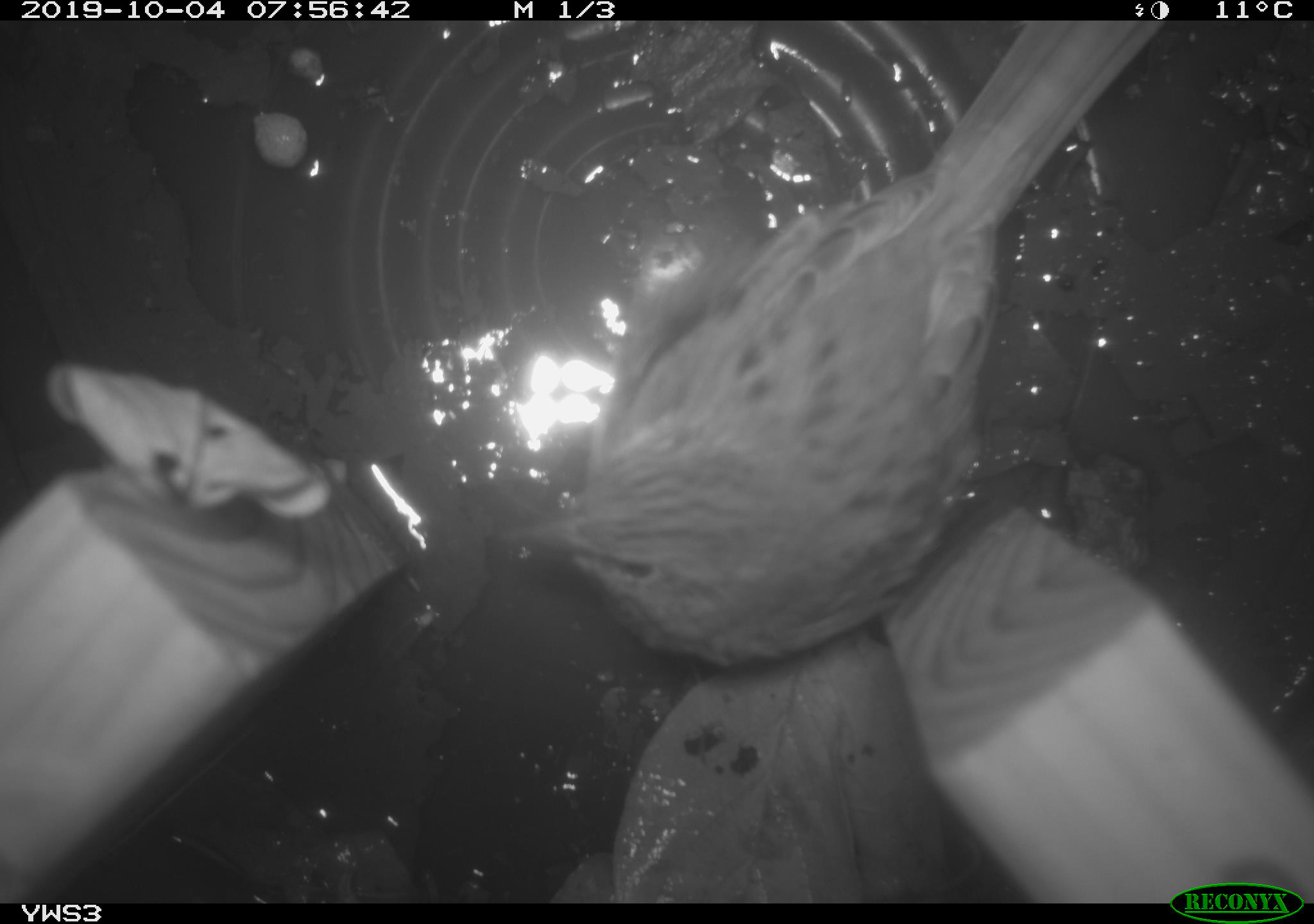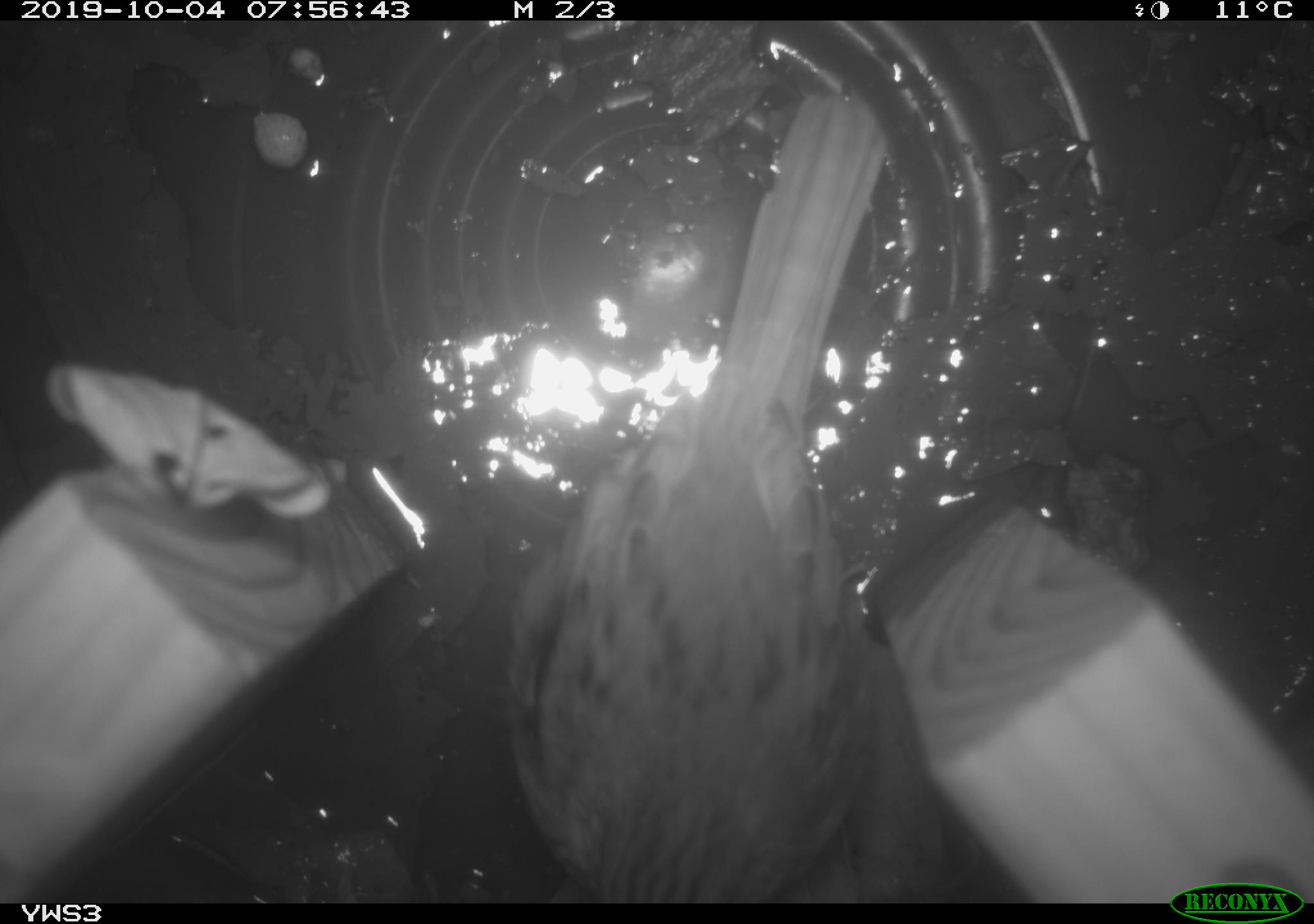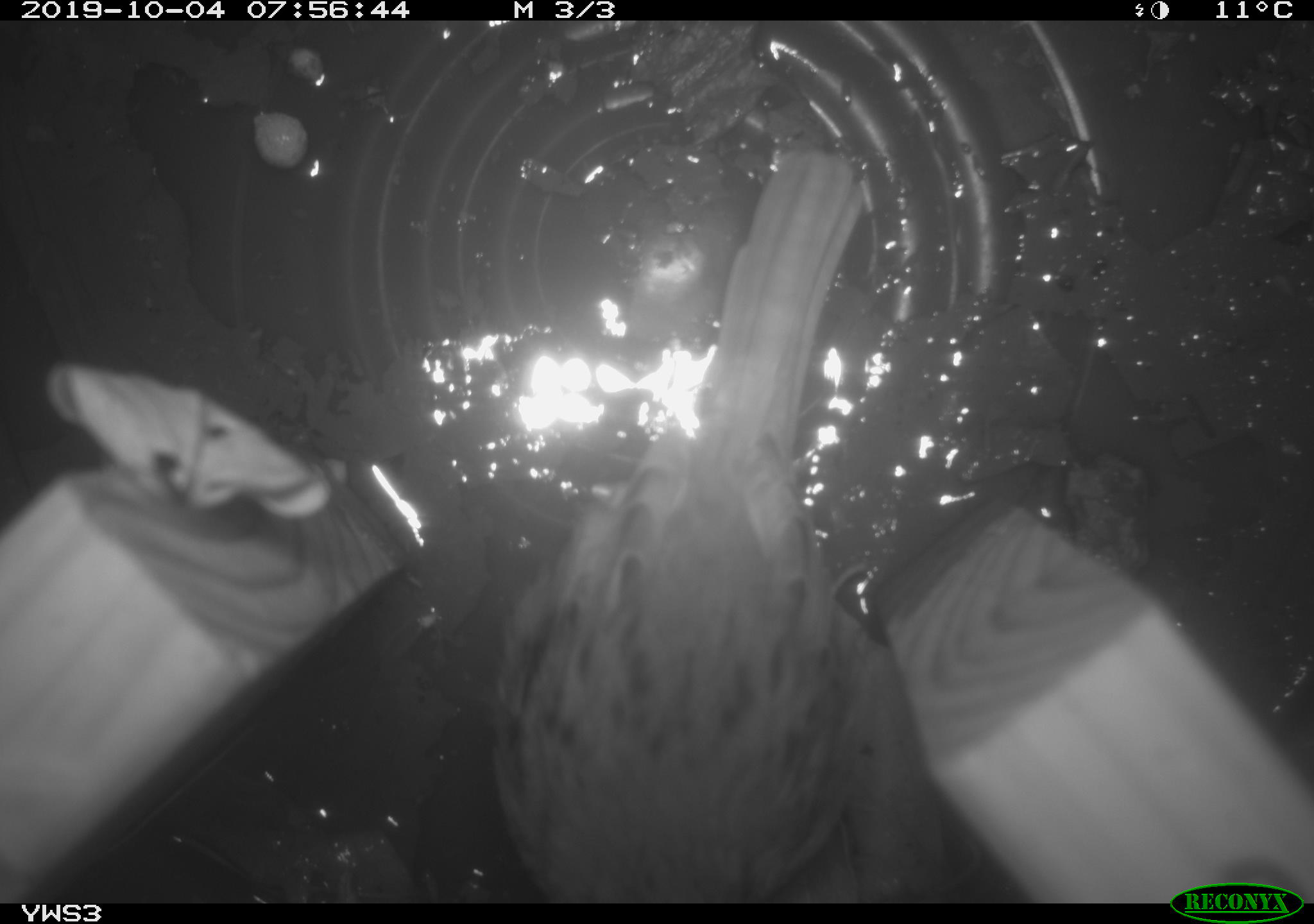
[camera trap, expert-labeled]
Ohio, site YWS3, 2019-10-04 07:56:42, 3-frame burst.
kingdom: Animalia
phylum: Chordata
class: Aves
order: Passeriformes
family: Passerellidae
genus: Melospiza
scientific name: Melospiza melodia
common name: song sparrow